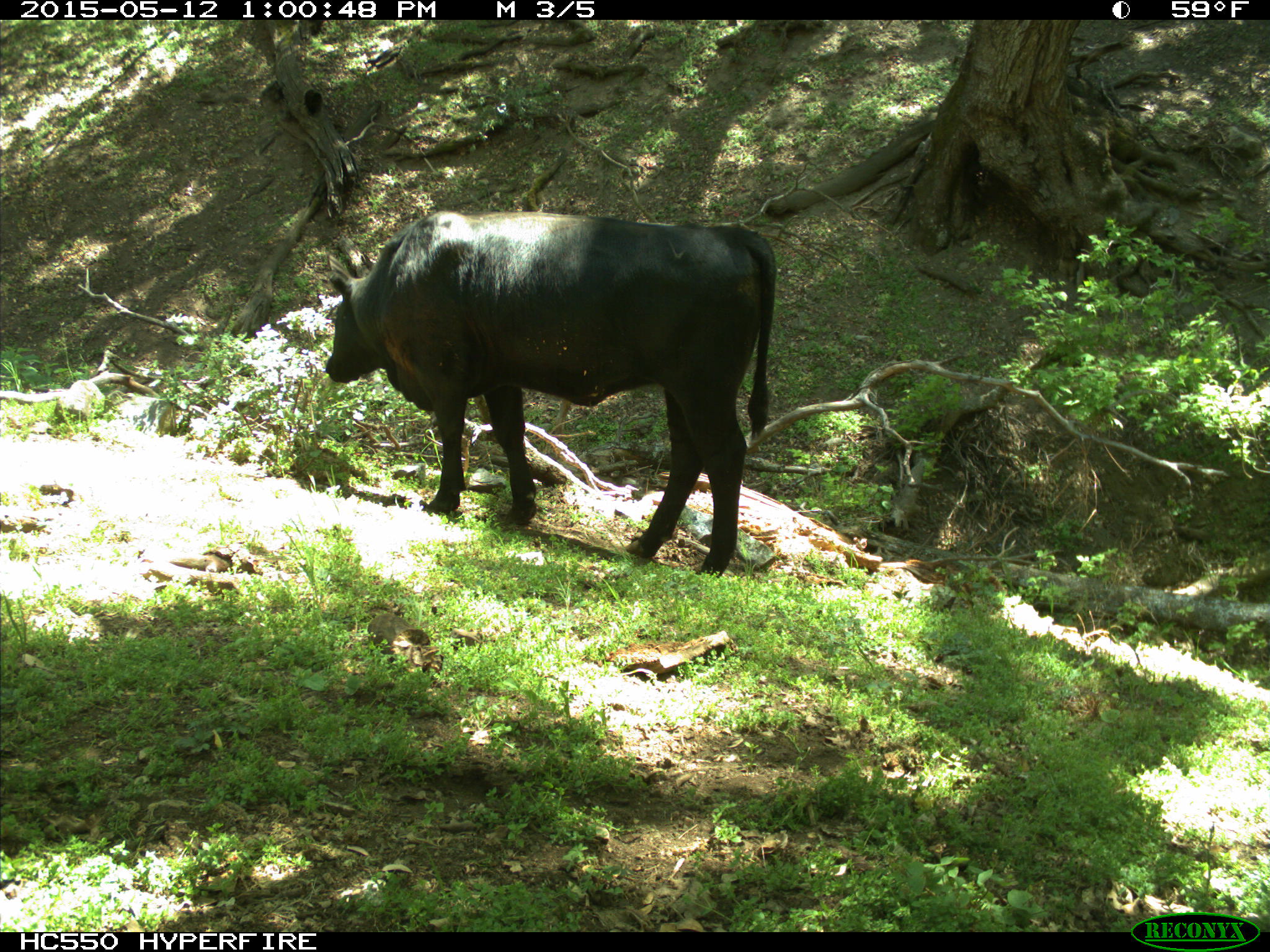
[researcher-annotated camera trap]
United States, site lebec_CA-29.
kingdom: Animalia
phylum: Chordata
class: Mammalia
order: Artiodactyla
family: Bovidae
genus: Bos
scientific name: Bos taurus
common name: domestic cow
Bos taurus (domestic cow).